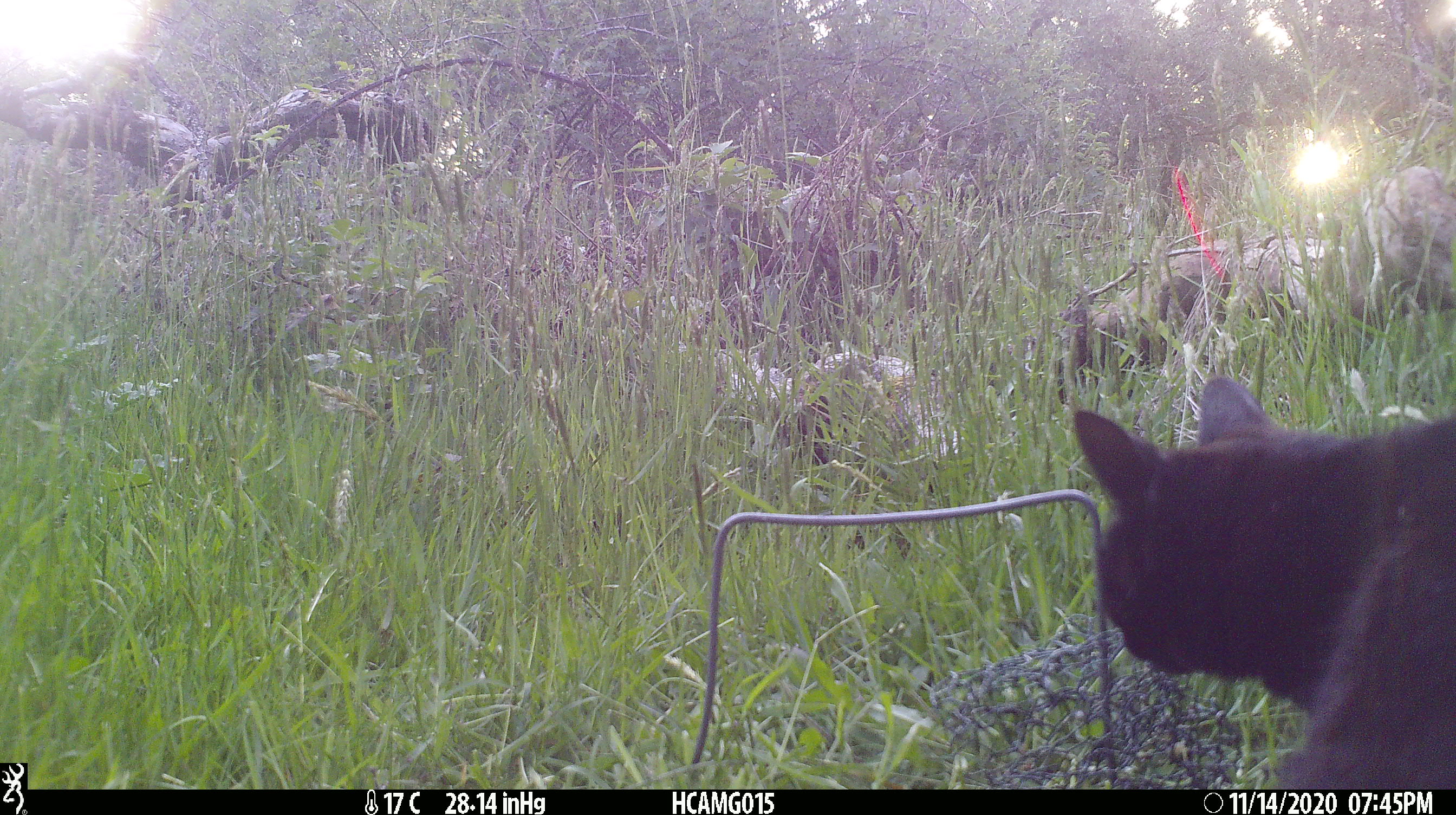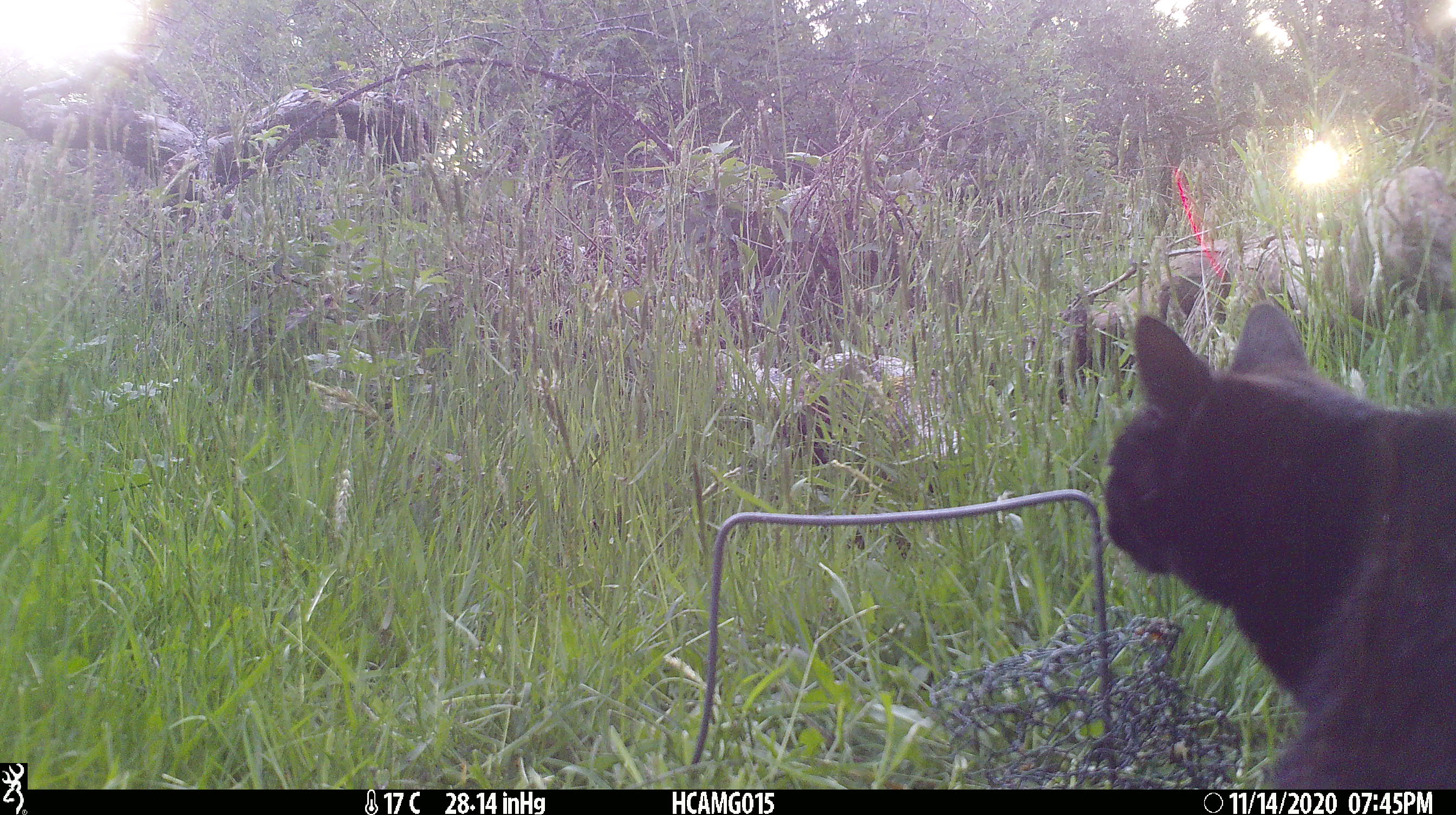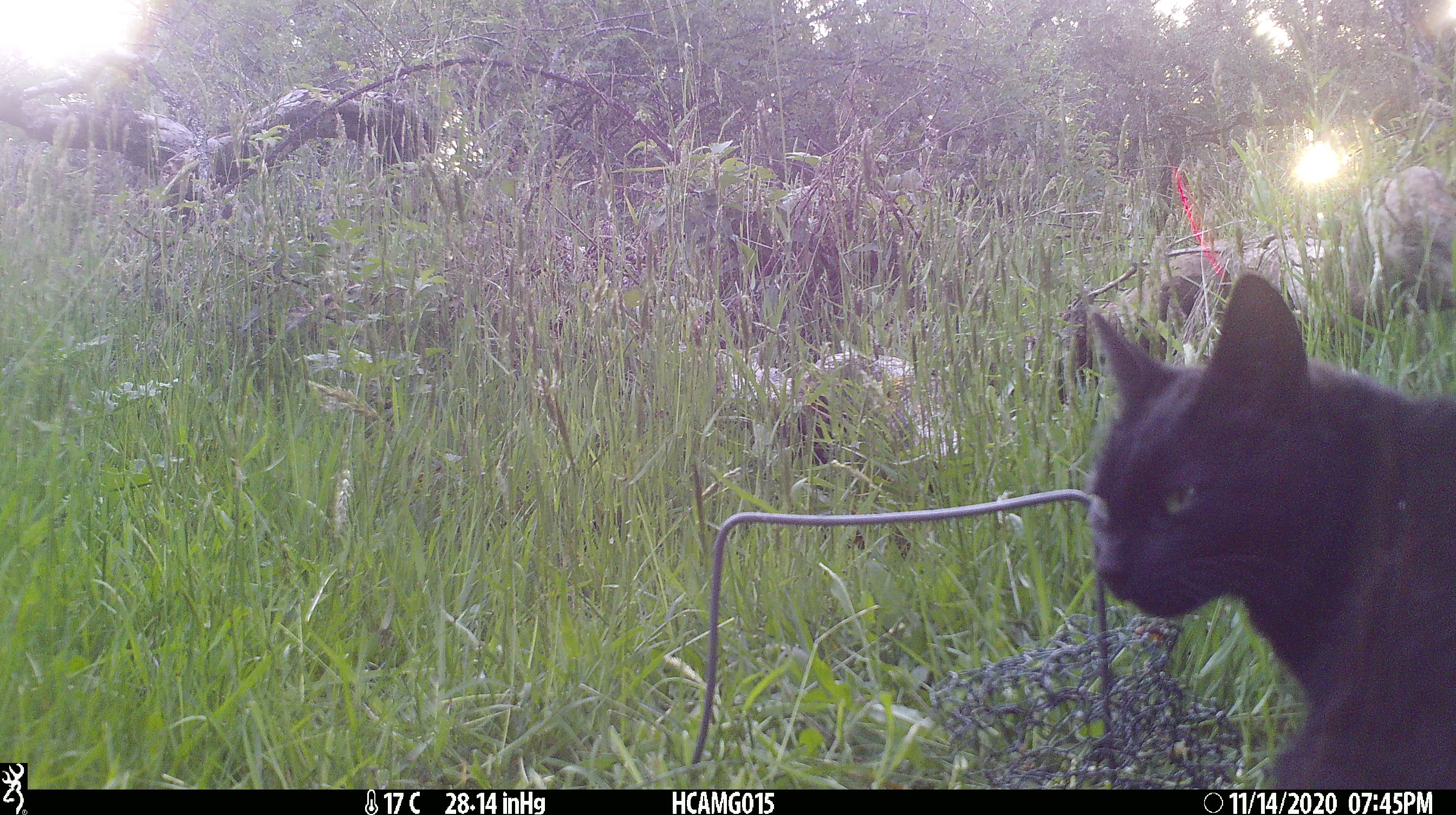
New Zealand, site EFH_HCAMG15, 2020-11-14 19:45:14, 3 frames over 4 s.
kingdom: Animalia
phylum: Chordata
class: Mammalia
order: Carnivora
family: Felidae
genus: Felis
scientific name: Felis catus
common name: domestic cat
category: cat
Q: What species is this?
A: Cat (domestic cat) (Felis catus).